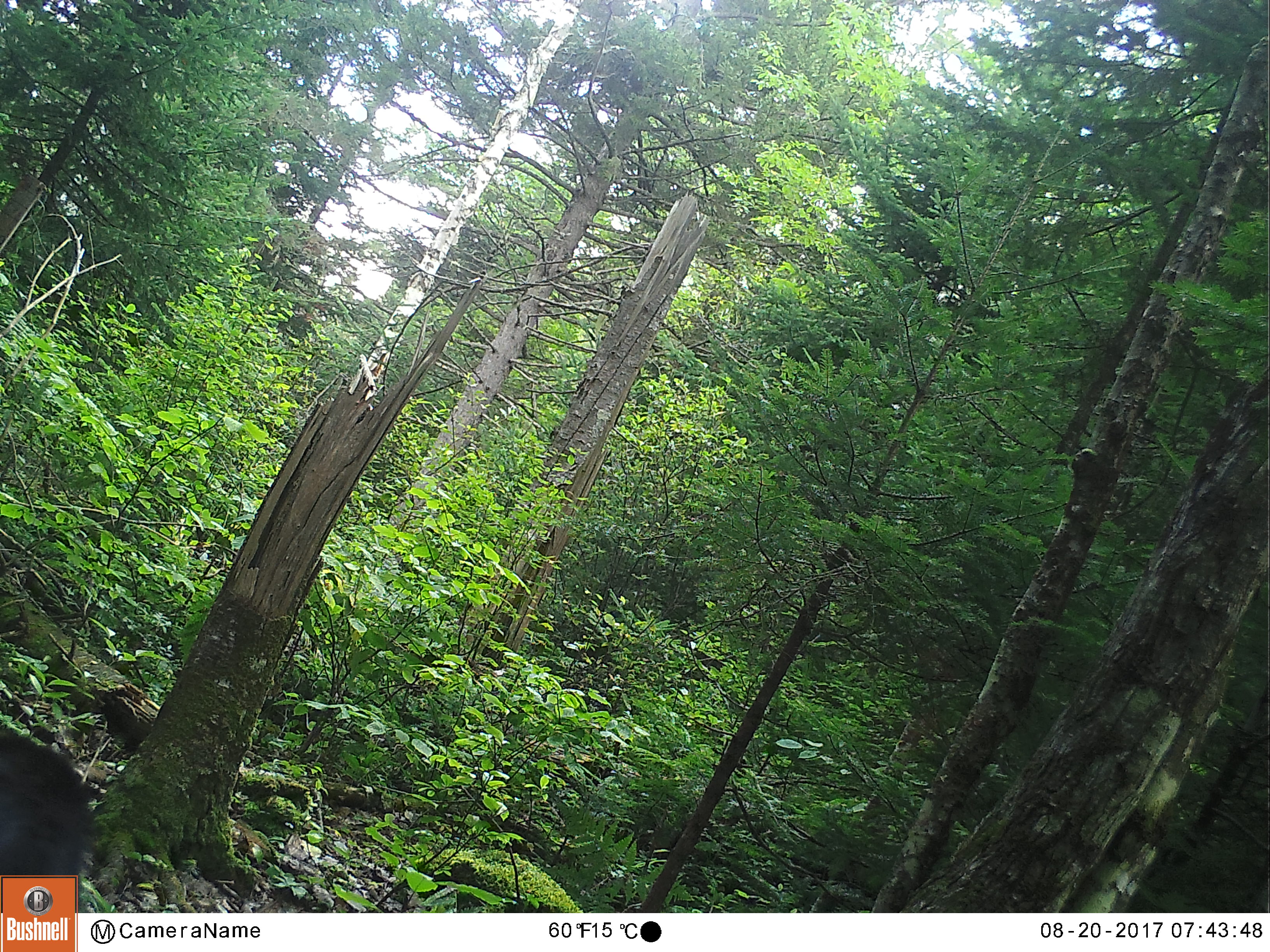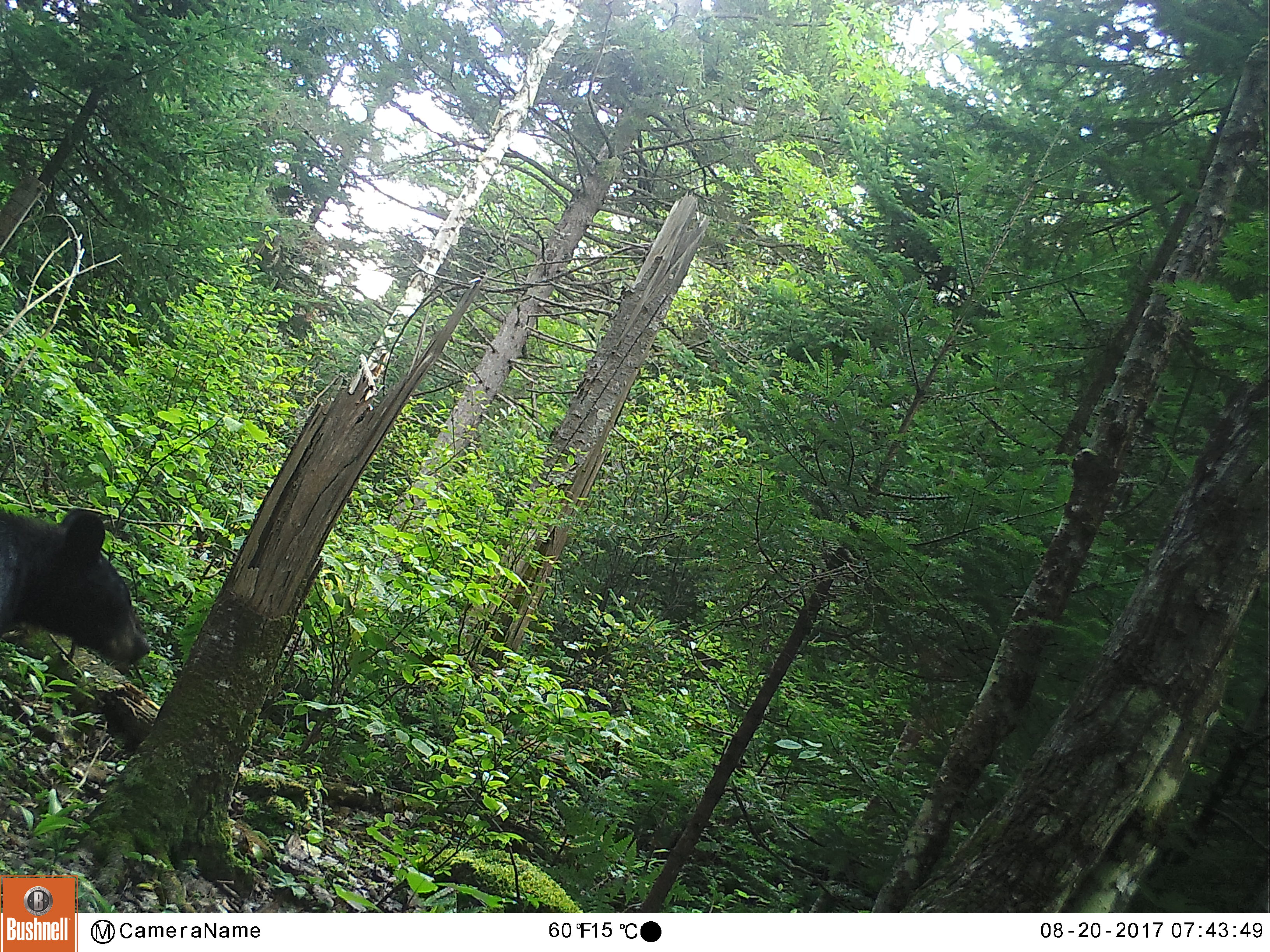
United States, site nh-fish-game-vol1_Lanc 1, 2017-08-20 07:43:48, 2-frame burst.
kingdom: Animalia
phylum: Chordata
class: Mammalia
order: Carnivora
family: Ursidae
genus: Ursus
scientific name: Ursus americanus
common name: black bear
Black bear (Ursus americanus).